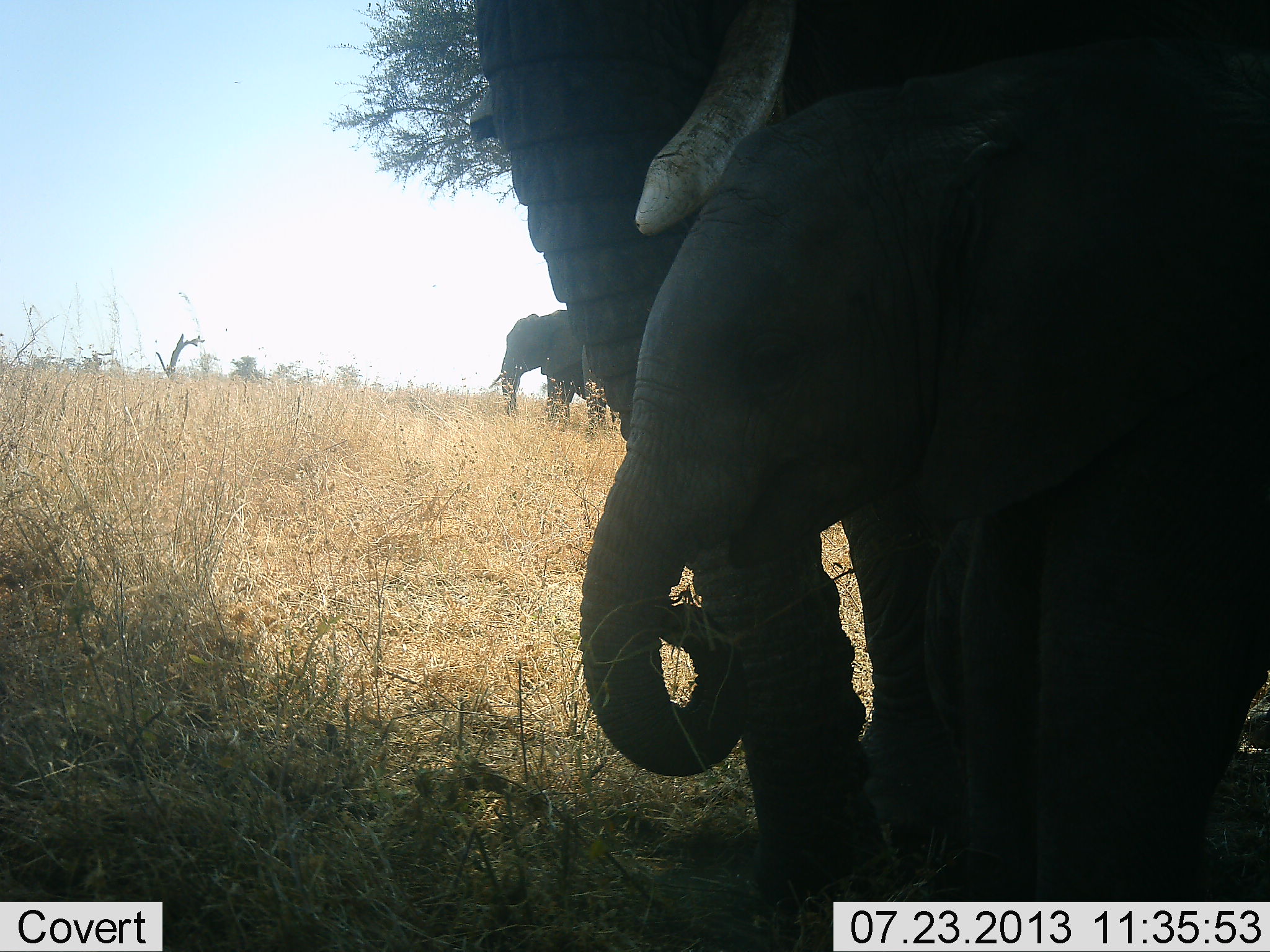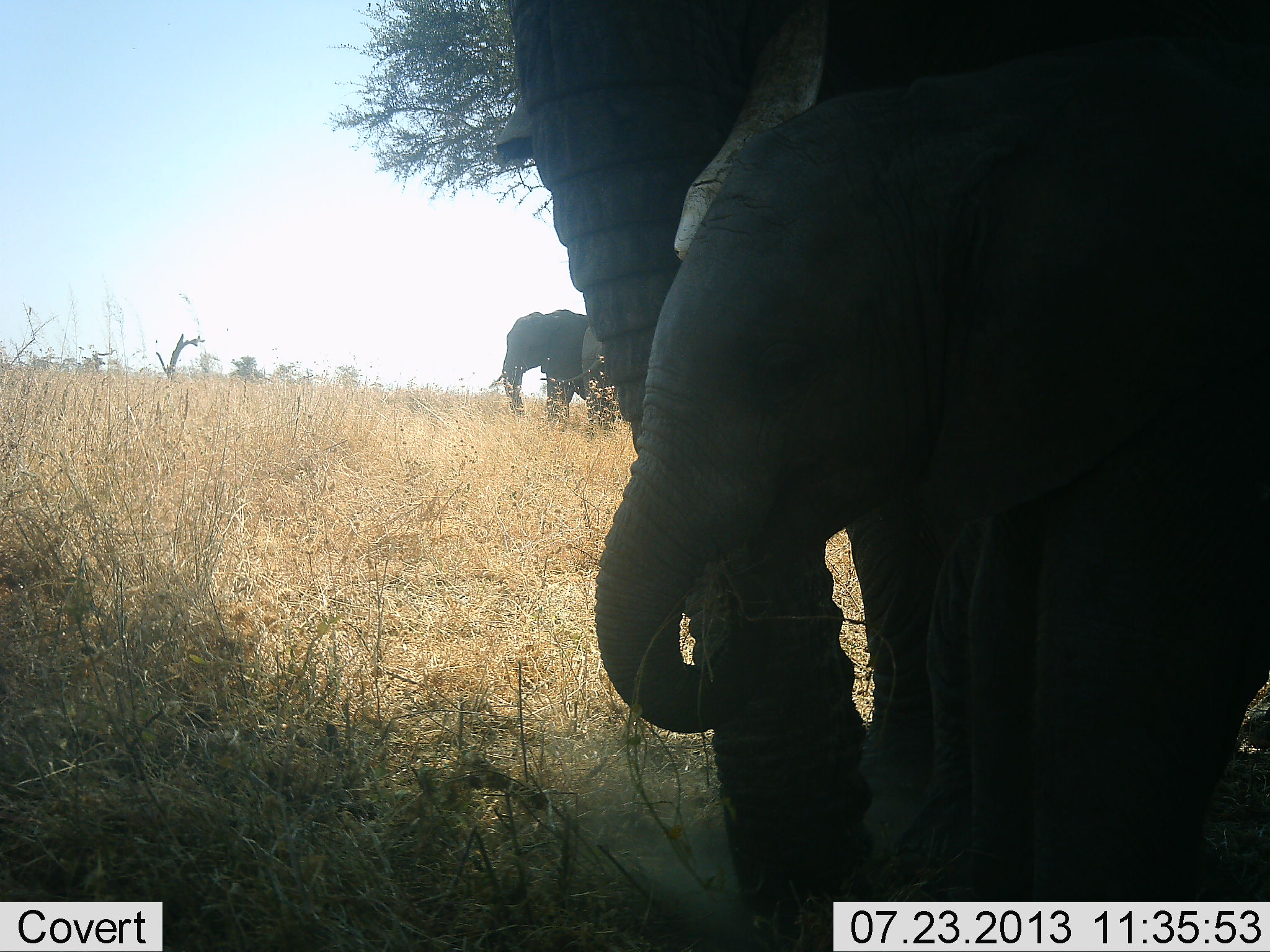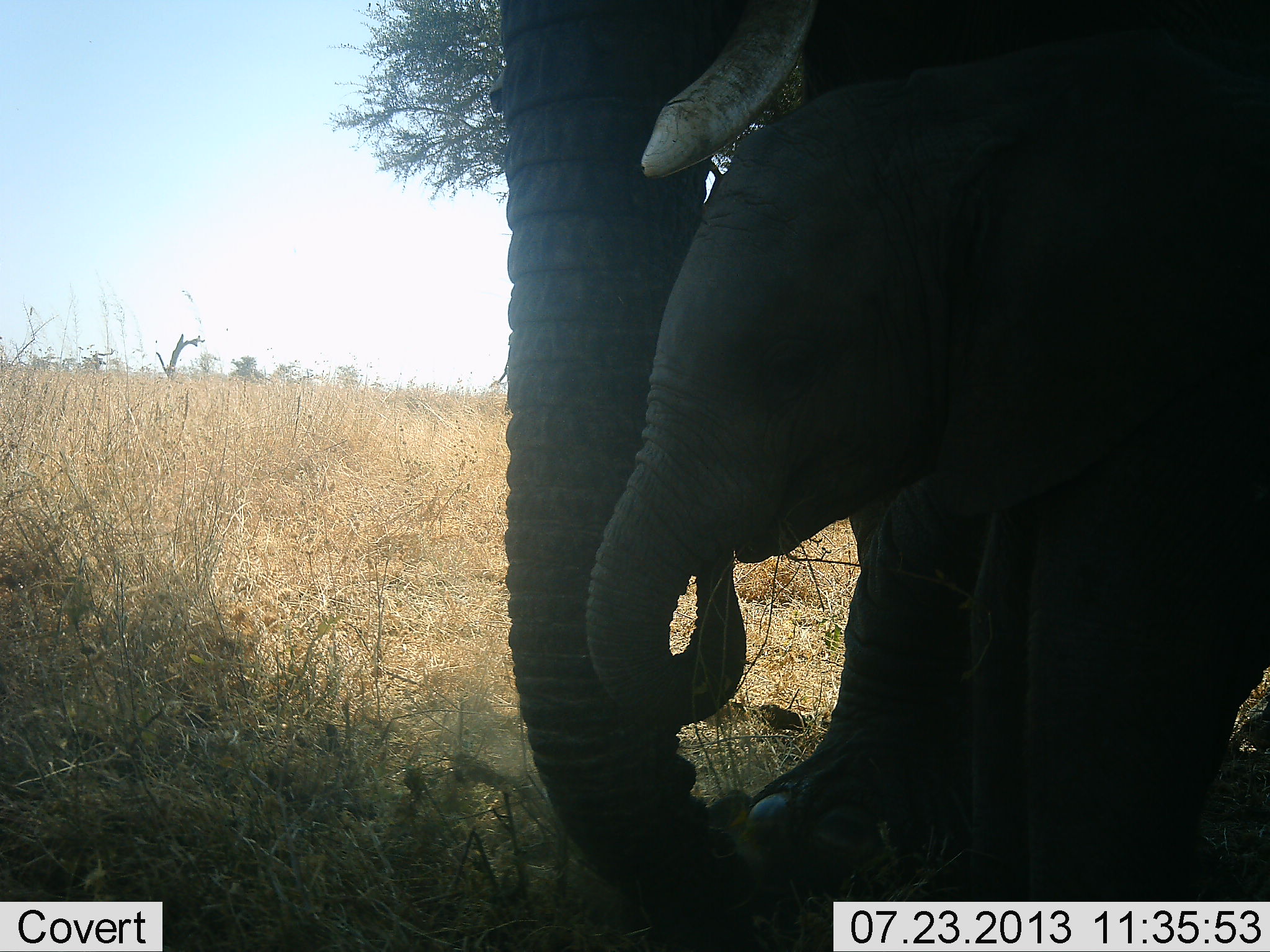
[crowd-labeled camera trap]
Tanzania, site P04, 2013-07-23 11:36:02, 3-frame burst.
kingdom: Animalia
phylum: Chordata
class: Mammalia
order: Proboscidea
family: Elephantidae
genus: Loxodonta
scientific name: Loxodonta africana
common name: african bush elephant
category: elephant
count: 3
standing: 80%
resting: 0%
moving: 0%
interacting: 60%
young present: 90%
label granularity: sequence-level